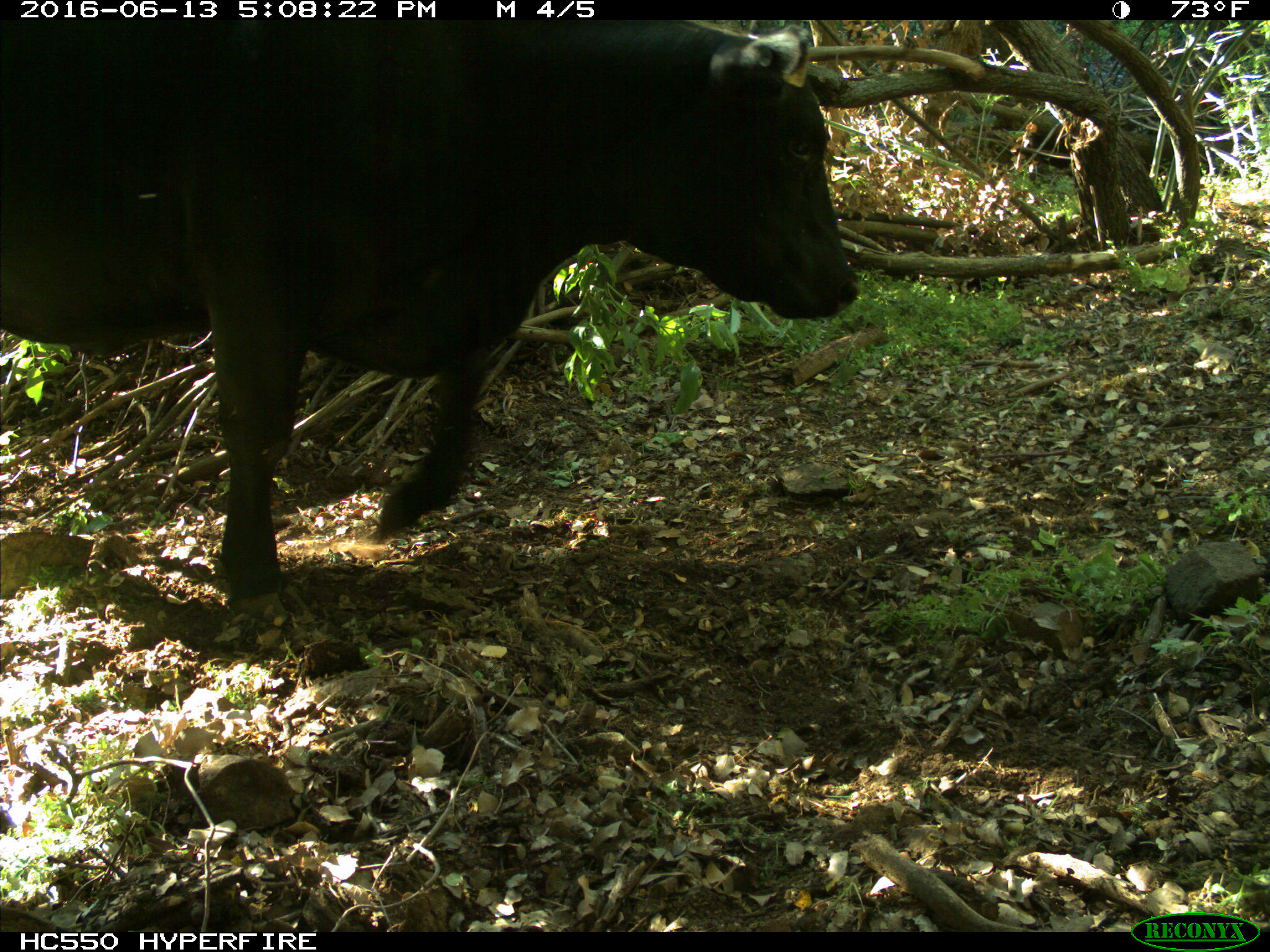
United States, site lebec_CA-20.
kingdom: Animalia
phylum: Chordata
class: Mammalia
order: Artiodactyla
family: Bovidae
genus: Bos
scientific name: Bos taurus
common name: domestic cow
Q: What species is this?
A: Bos taurus (domestic cow).